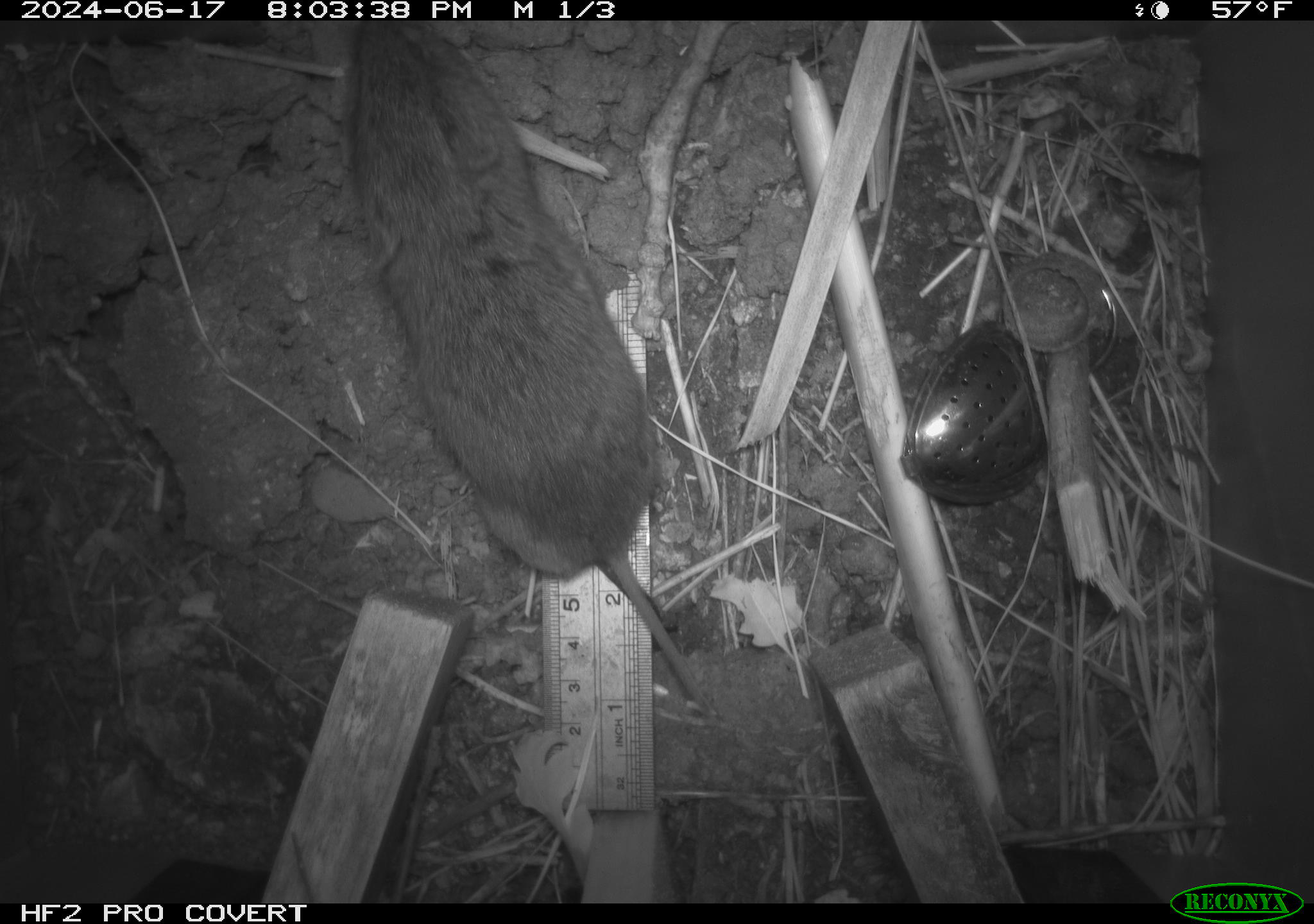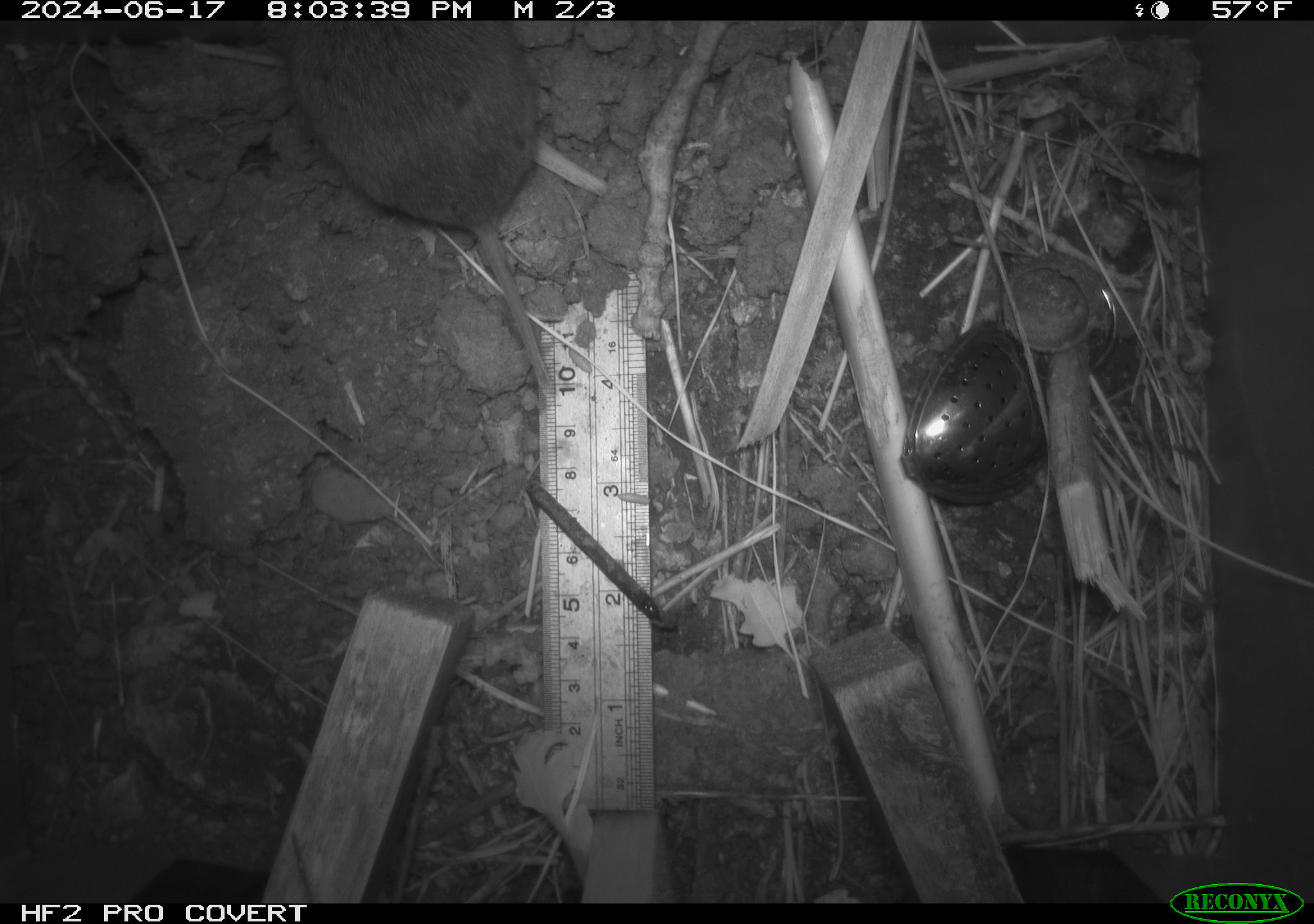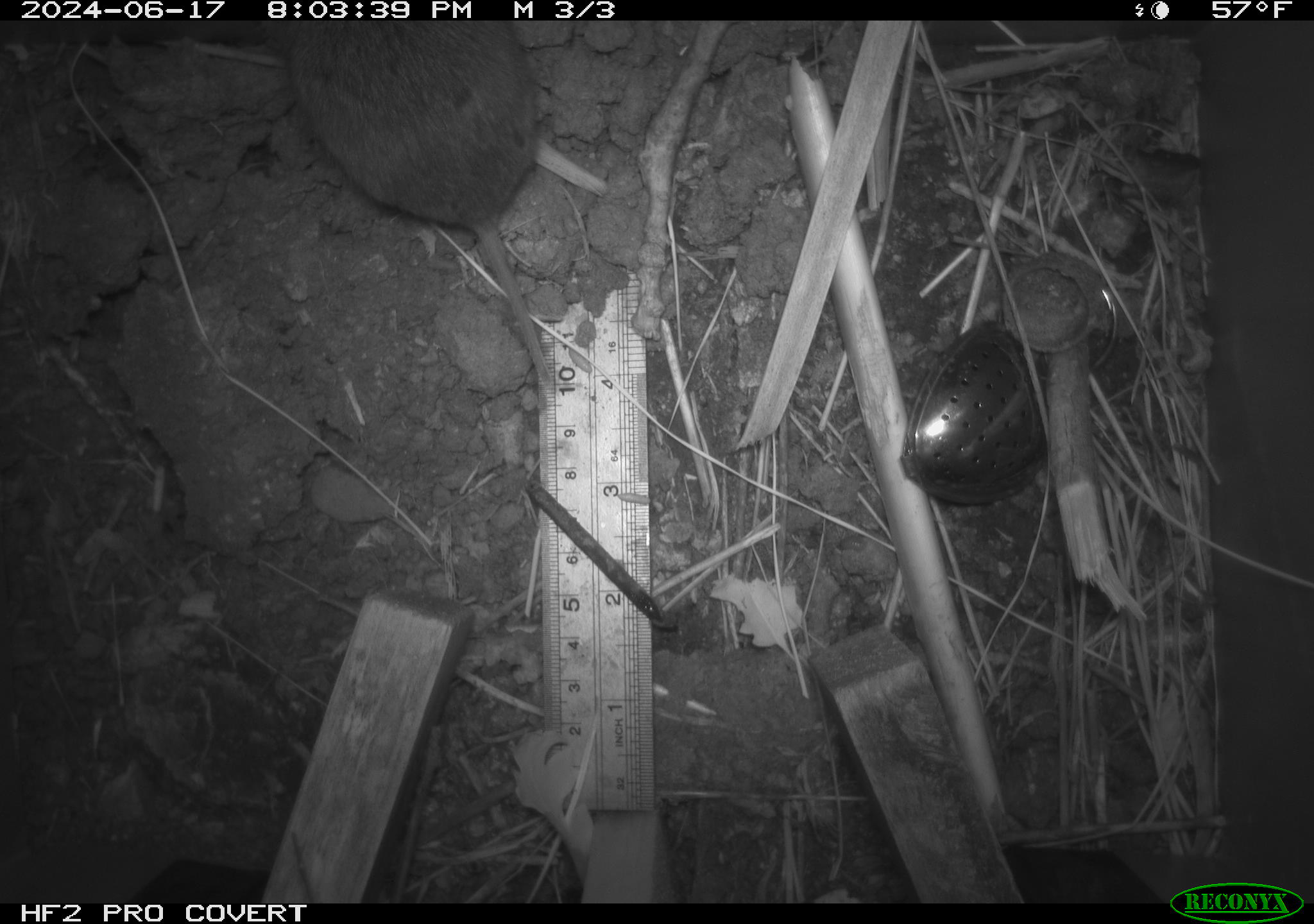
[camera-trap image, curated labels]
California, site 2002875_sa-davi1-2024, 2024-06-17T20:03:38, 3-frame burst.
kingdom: Animalia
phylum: Chordata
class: Mammalia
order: Rodentia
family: Cricetidae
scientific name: Arvicolinae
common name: voles, lemmings, and muskrats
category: arvicolinae subfamily